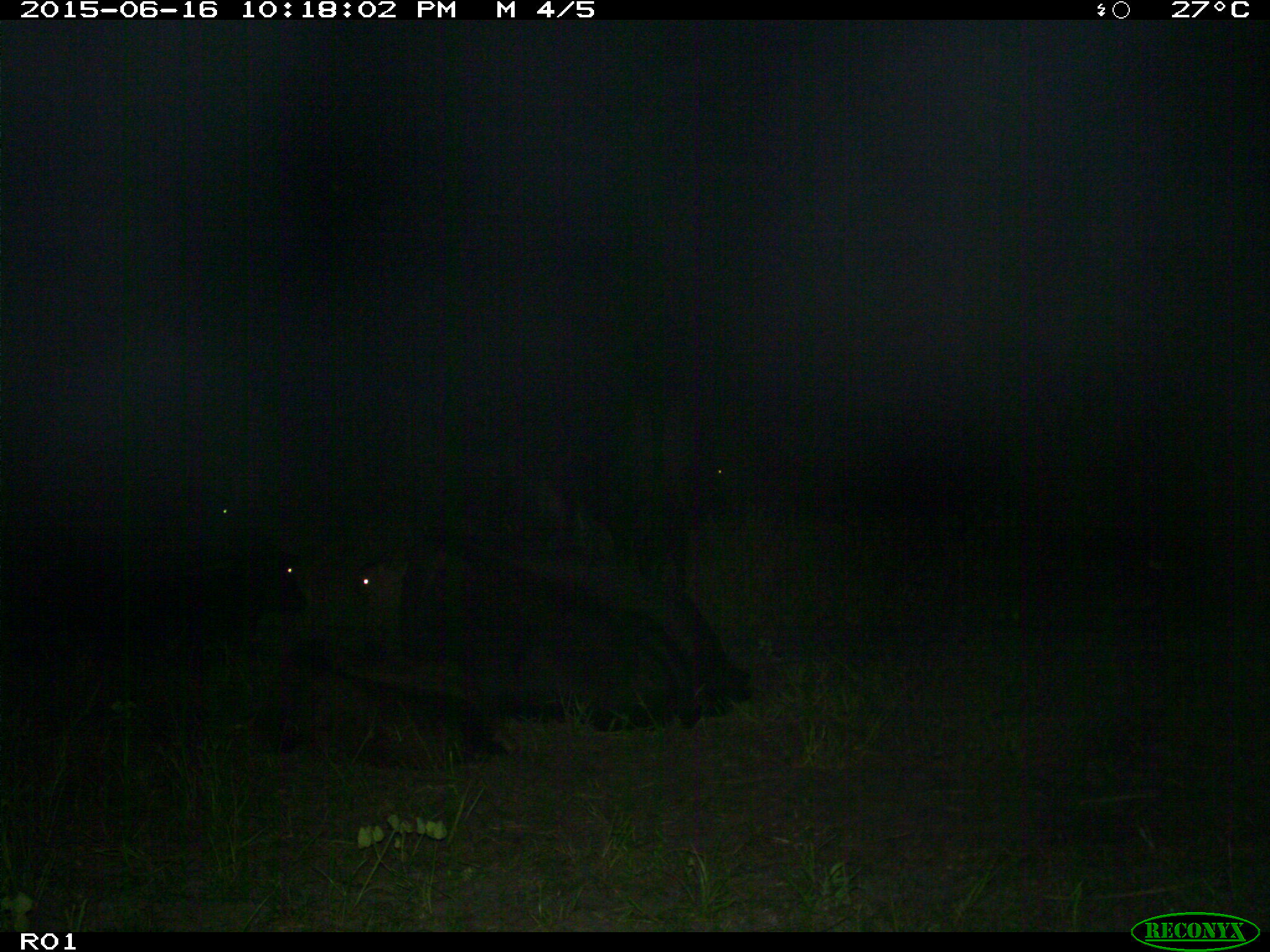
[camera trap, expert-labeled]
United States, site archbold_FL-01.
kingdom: Animalia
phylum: Chordata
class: Mammalia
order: Artiodactyla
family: Bovidae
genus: Bos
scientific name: Bos taurus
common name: domestic cow